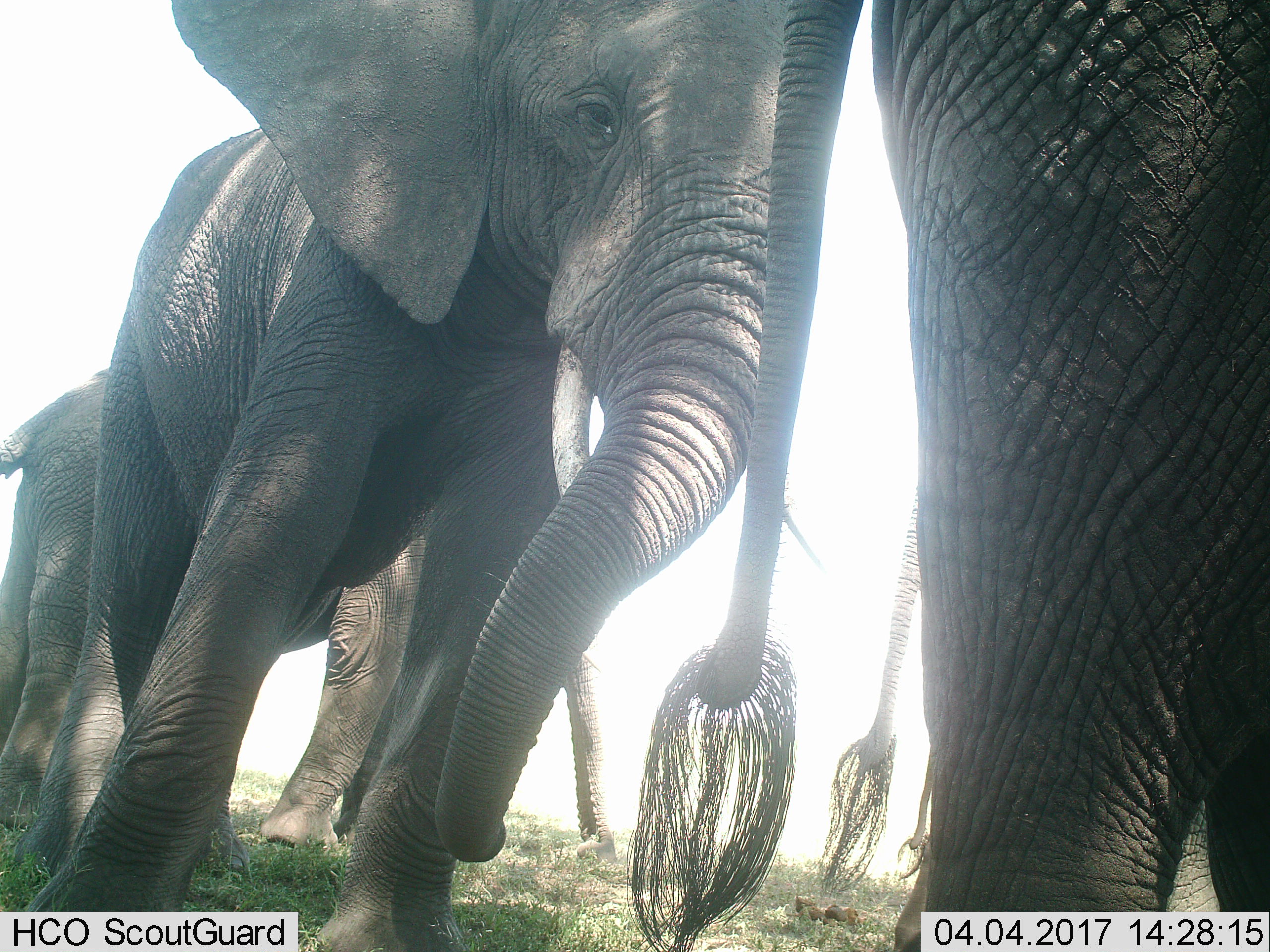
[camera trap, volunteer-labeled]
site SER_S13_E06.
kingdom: Animalia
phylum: Chordata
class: Mammalia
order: Proboscidea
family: Elephantidae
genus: Loxodonta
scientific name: Loxodonta africana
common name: african bush elephant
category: elephant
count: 4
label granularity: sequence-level